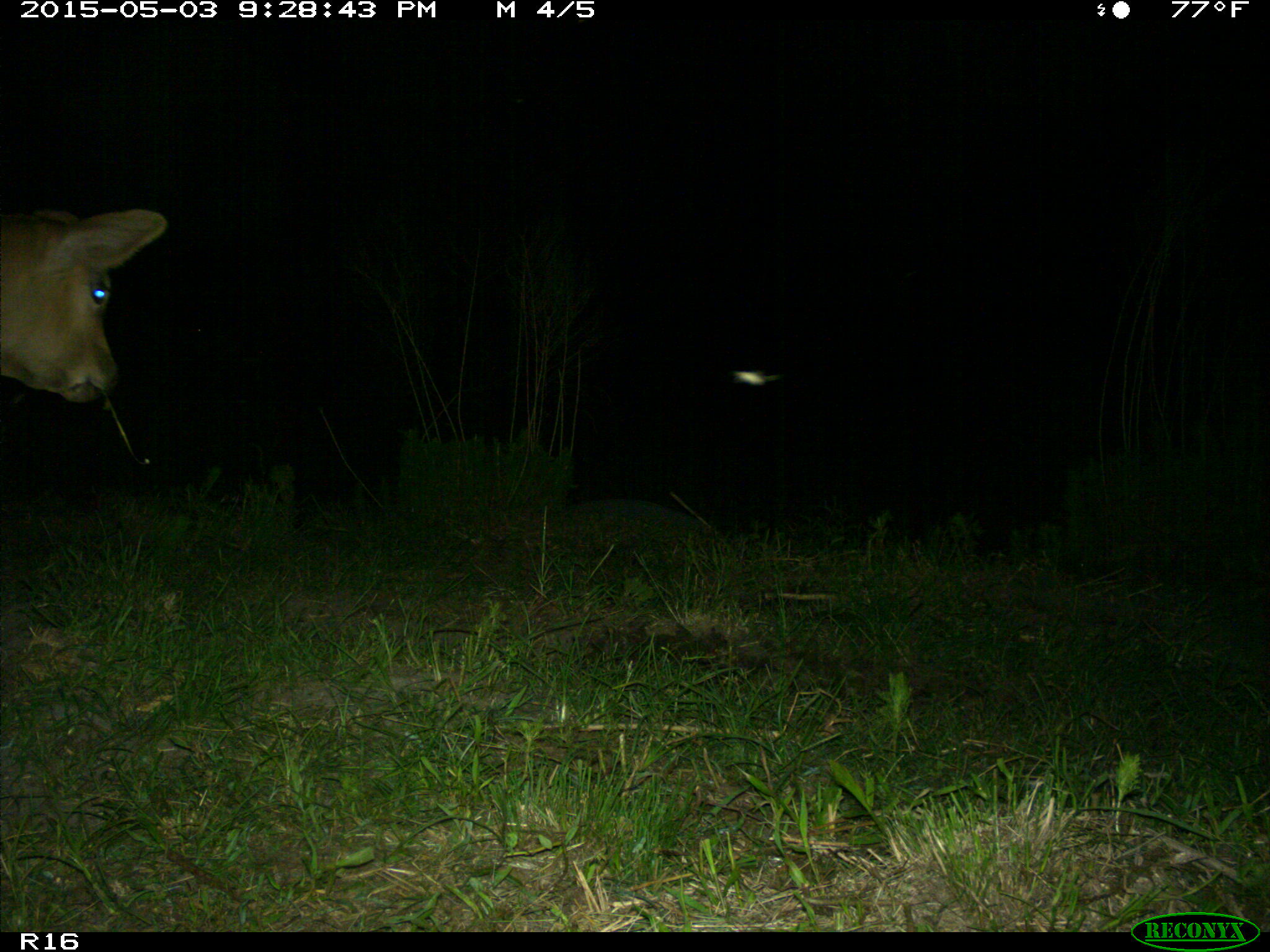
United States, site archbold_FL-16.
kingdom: Animalia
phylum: Chordata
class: Mammalia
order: Artiodactyla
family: Bovidae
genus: Bos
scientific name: Bos taurus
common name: domestic cow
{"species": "Bos taurus (domestic cow)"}